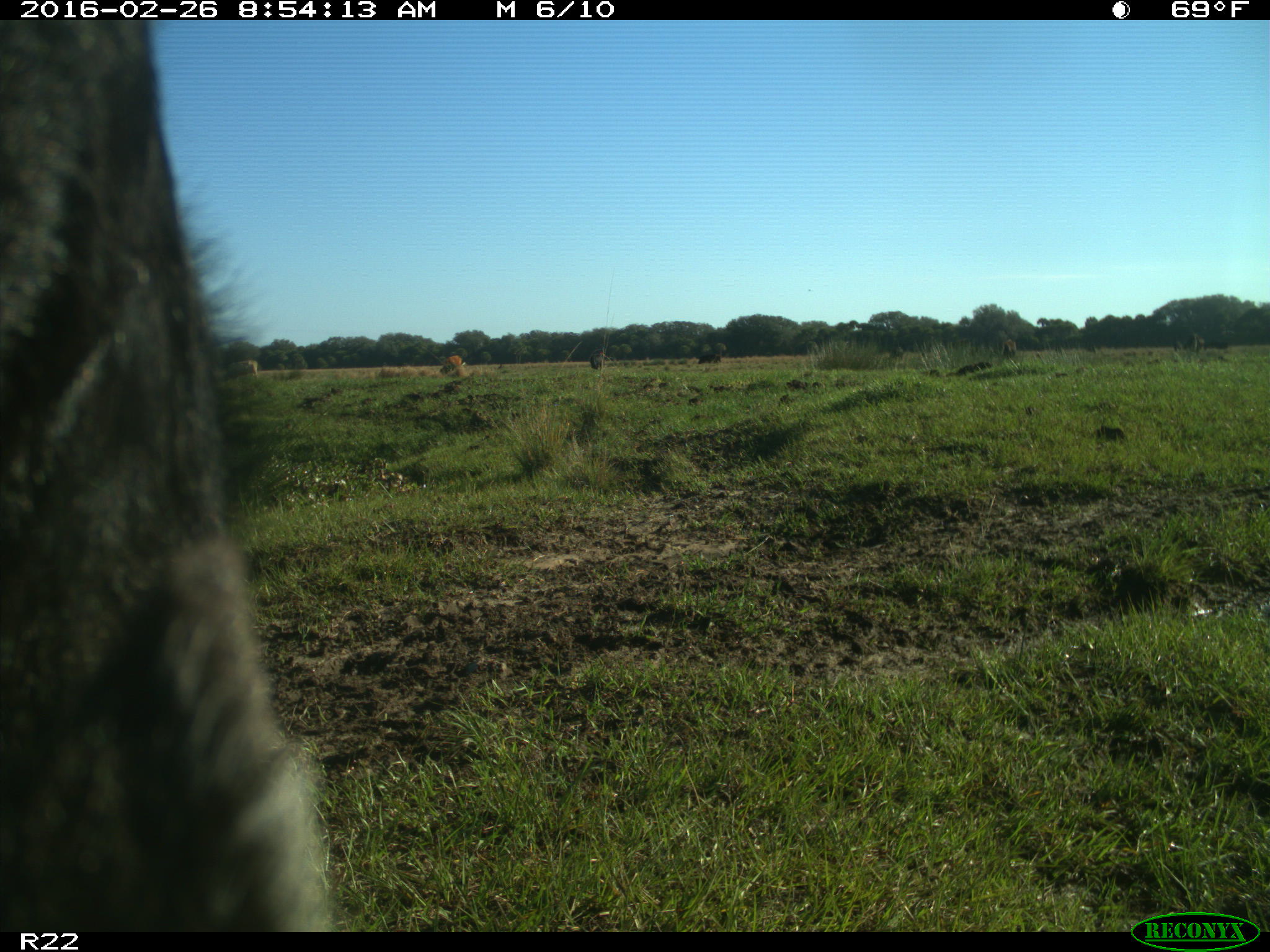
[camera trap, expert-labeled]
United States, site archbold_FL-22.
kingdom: Animalia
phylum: Chordata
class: Mammalia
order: Artiodactyla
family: Bovidae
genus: Bos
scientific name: Bos taurus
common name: domestic cow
Bos taurus (domestic cow).